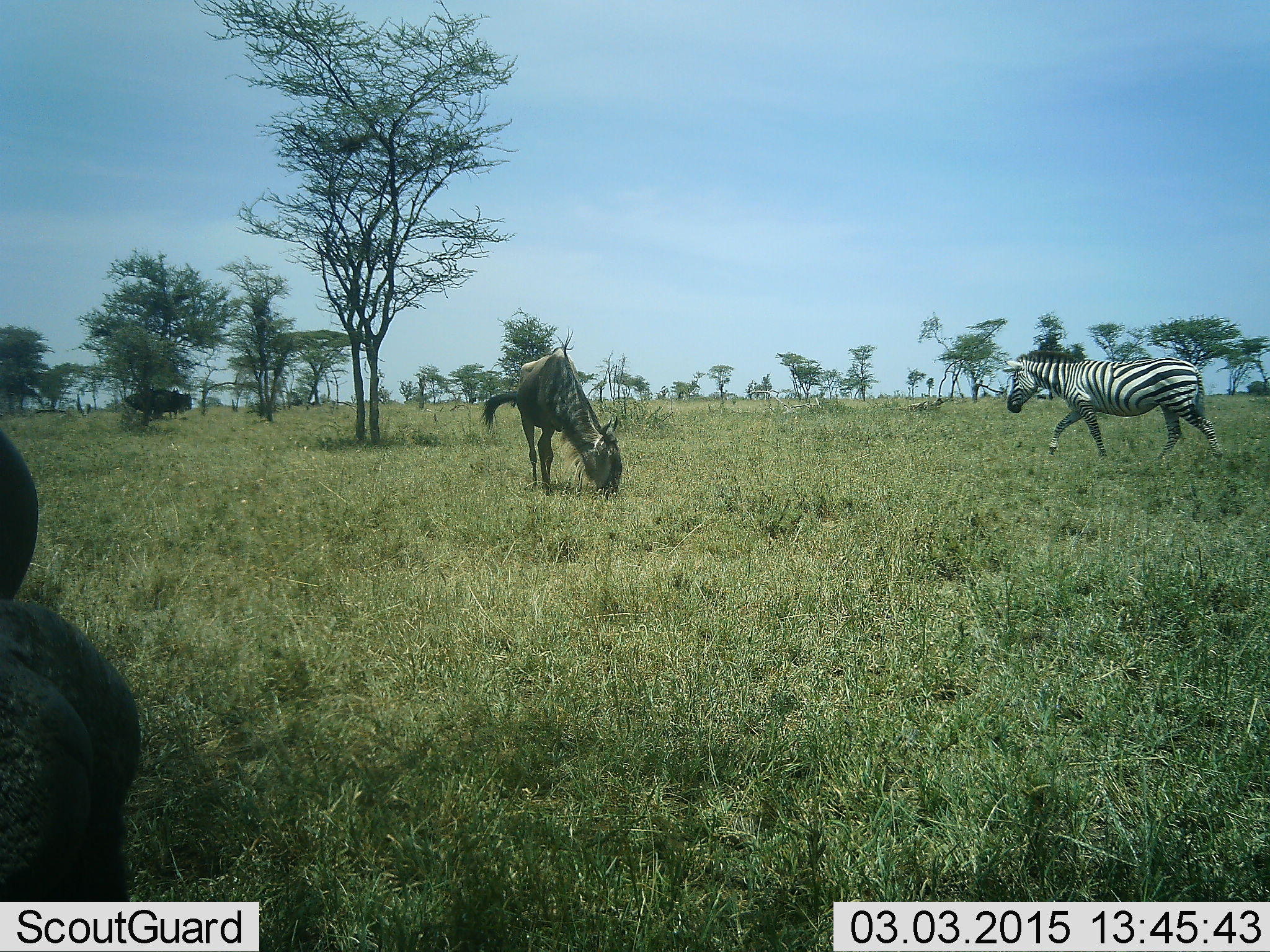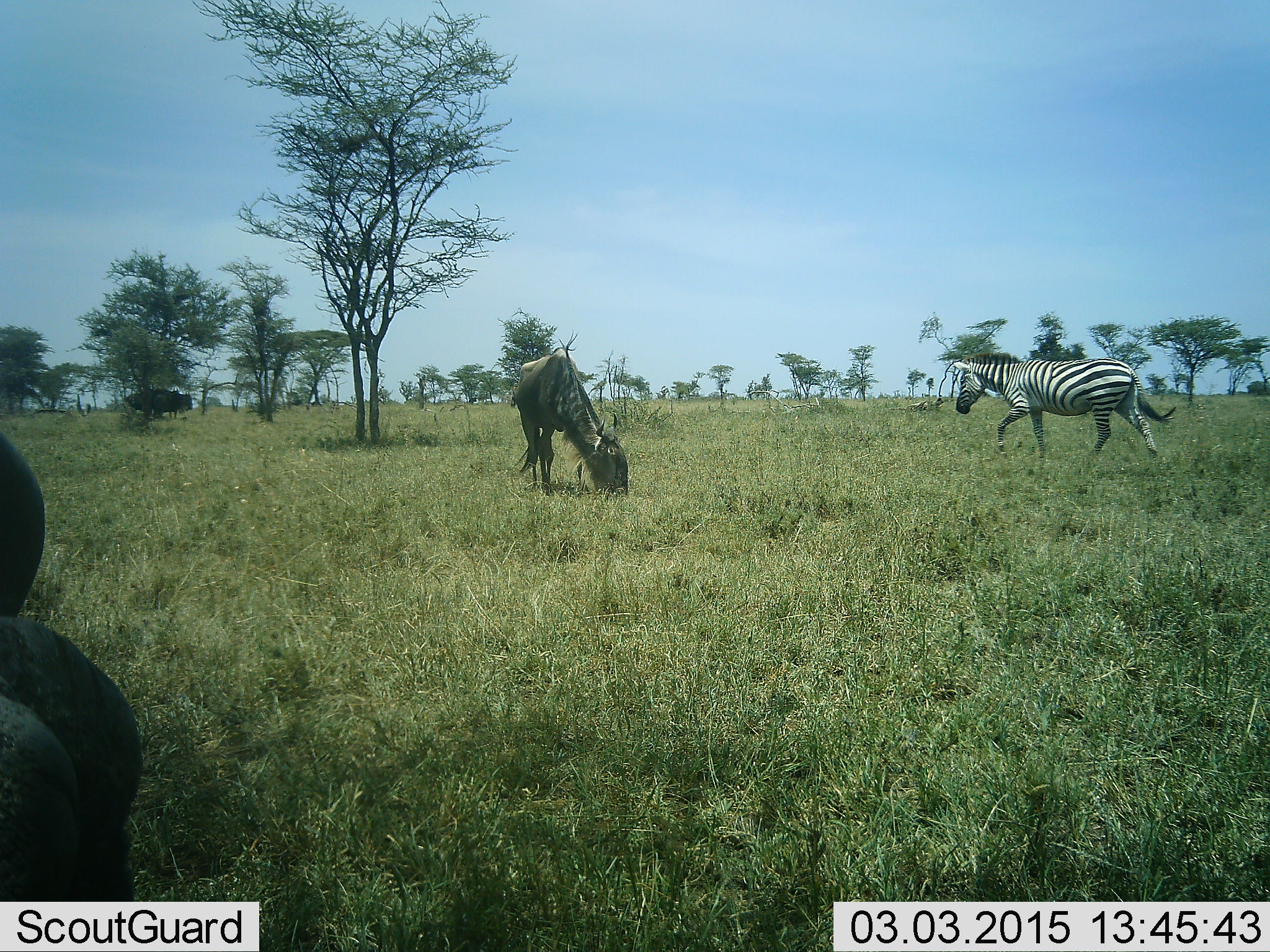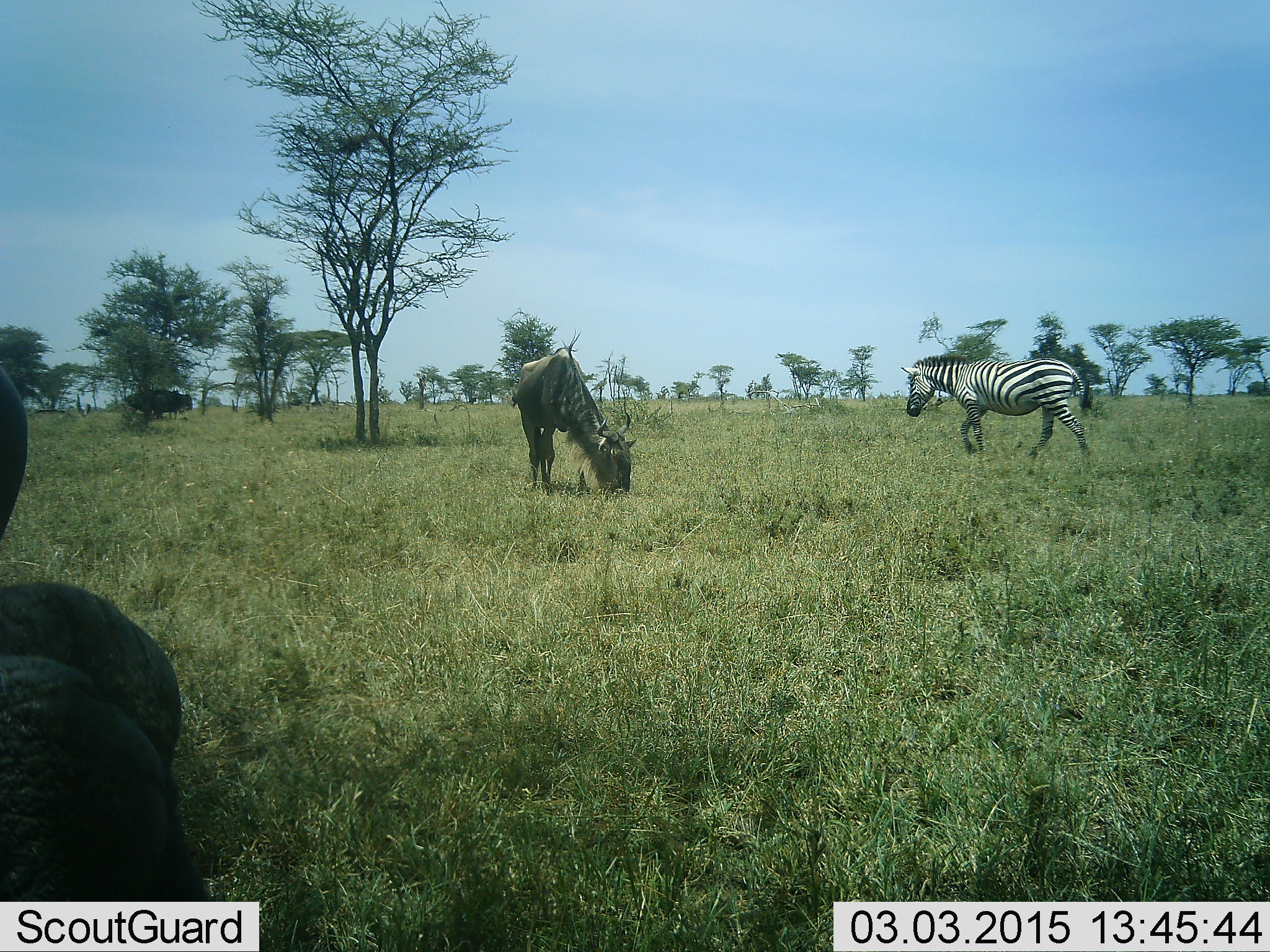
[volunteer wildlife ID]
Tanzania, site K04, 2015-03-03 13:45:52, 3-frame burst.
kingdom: Animalia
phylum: Chordata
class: Mammalia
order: Artiodactyla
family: Bovidae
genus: Connochaetes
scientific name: Connochaetes taurinus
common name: blue wildebeest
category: wildebeest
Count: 2.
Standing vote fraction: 67%.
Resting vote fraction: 17%.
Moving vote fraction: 8%.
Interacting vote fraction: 8%.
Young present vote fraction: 0%.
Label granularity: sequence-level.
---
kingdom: Animalia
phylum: Chordata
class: Mammalia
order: Perissodactyla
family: Equidae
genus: Equus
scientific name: Equus quagga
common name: plains zebra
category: zebra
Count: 1.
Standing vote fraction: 0%.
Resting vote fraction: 0%.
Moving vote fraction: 100%.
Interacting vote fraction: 0%.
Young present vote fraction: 0%.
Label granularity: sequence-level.